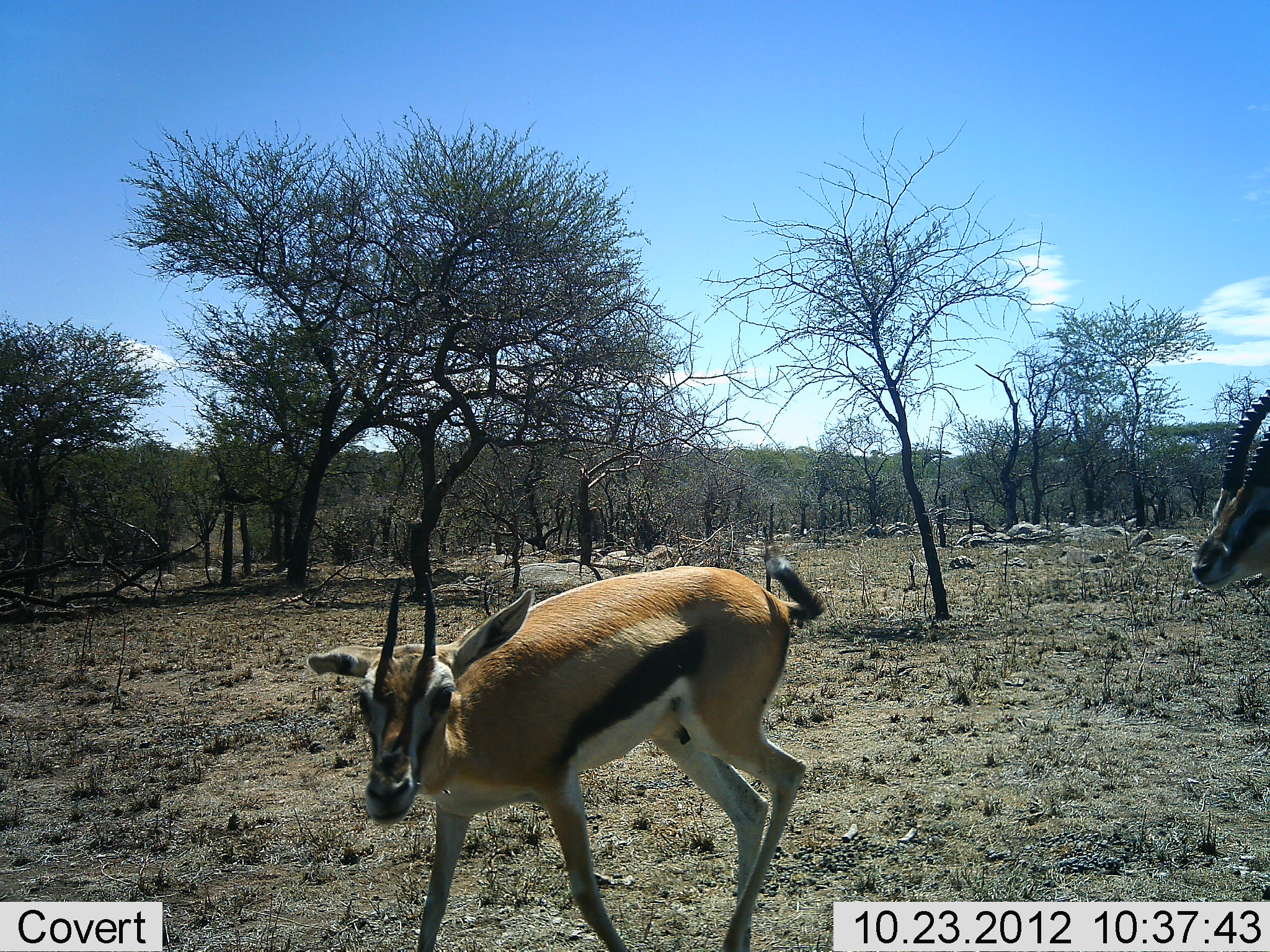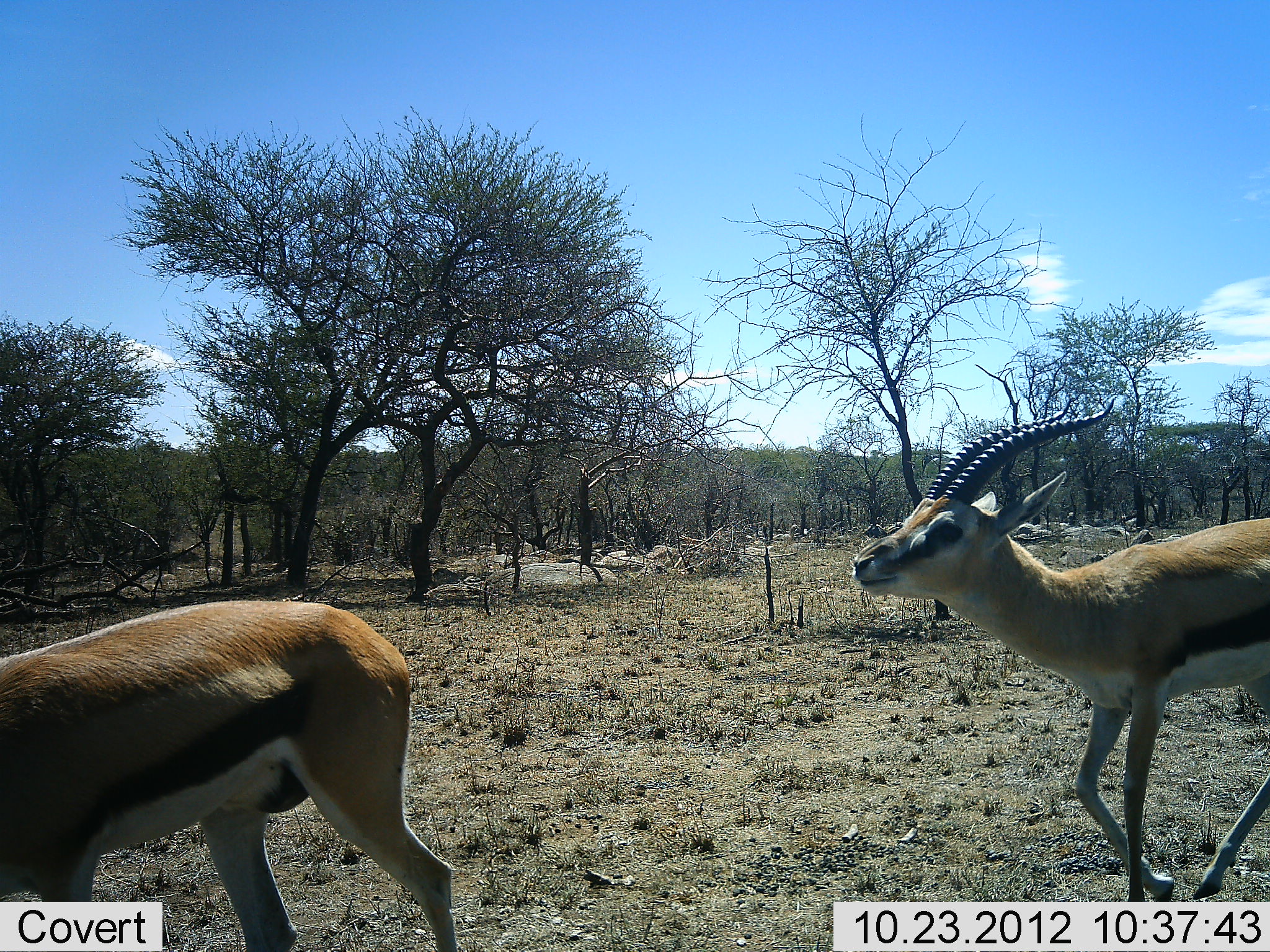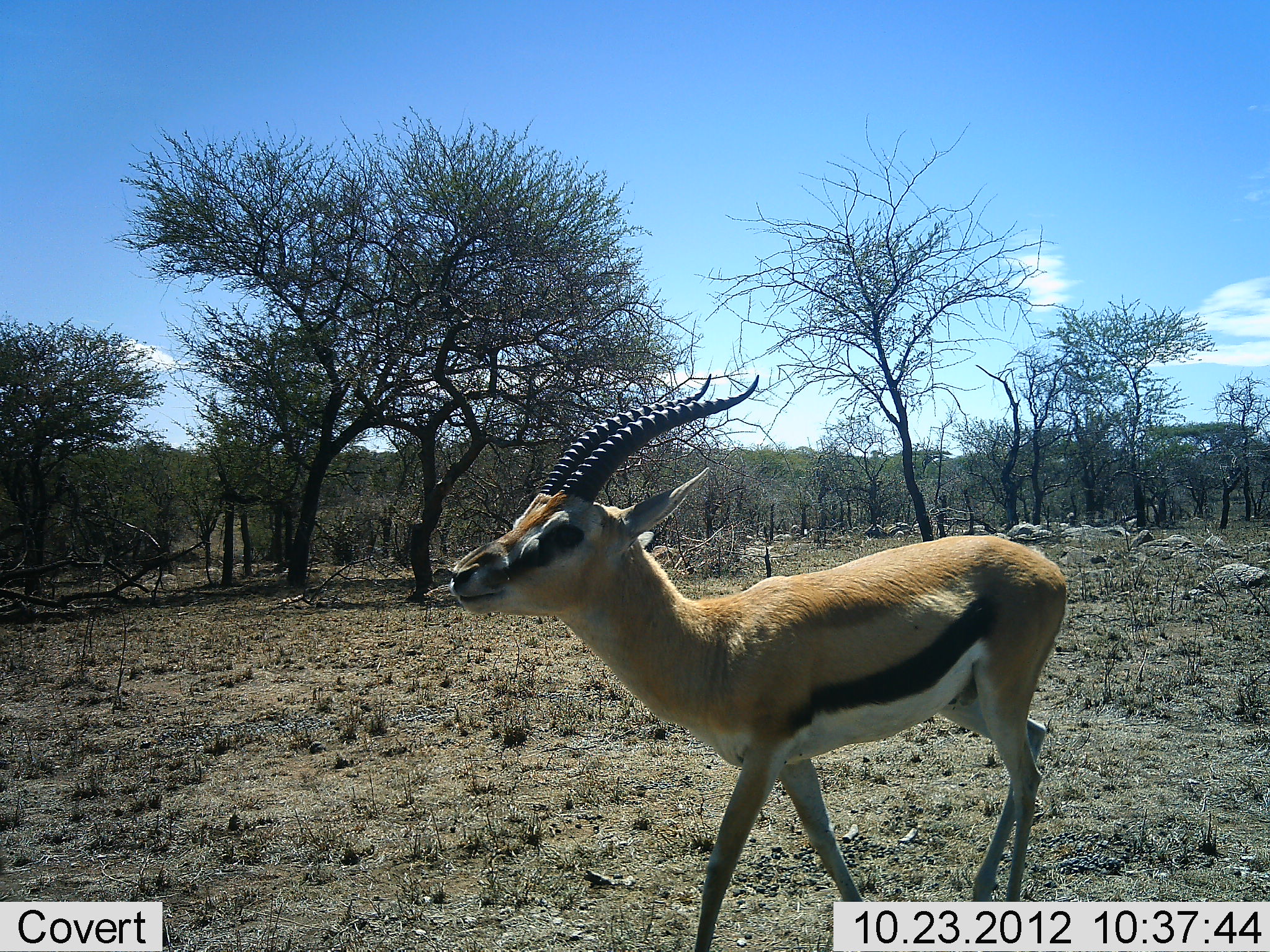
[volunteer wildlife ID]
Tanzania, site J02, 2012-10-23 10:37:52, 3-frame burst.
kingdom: Animalia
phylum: Chordata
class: Mammalia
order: Artiodactyla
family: Bovidae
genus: Eudorcas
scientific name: Eudorcas thomsonii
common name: thomson's gazelle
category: gazellethomsons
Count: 2.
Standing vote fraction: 40%.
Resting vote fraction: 0%.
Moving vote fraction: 90%.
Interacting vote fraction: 0%.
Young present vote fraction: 0%.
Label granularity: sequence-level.